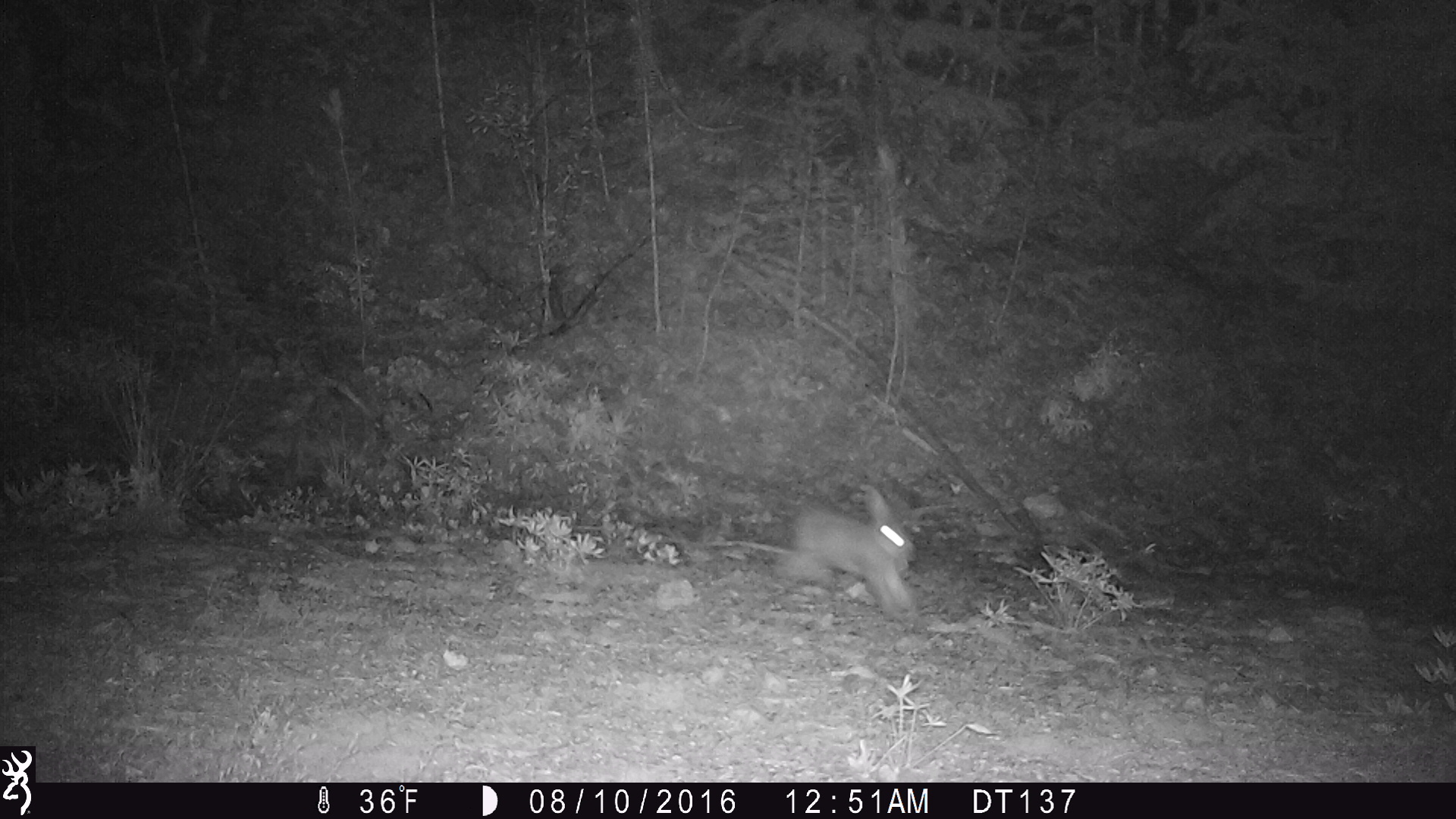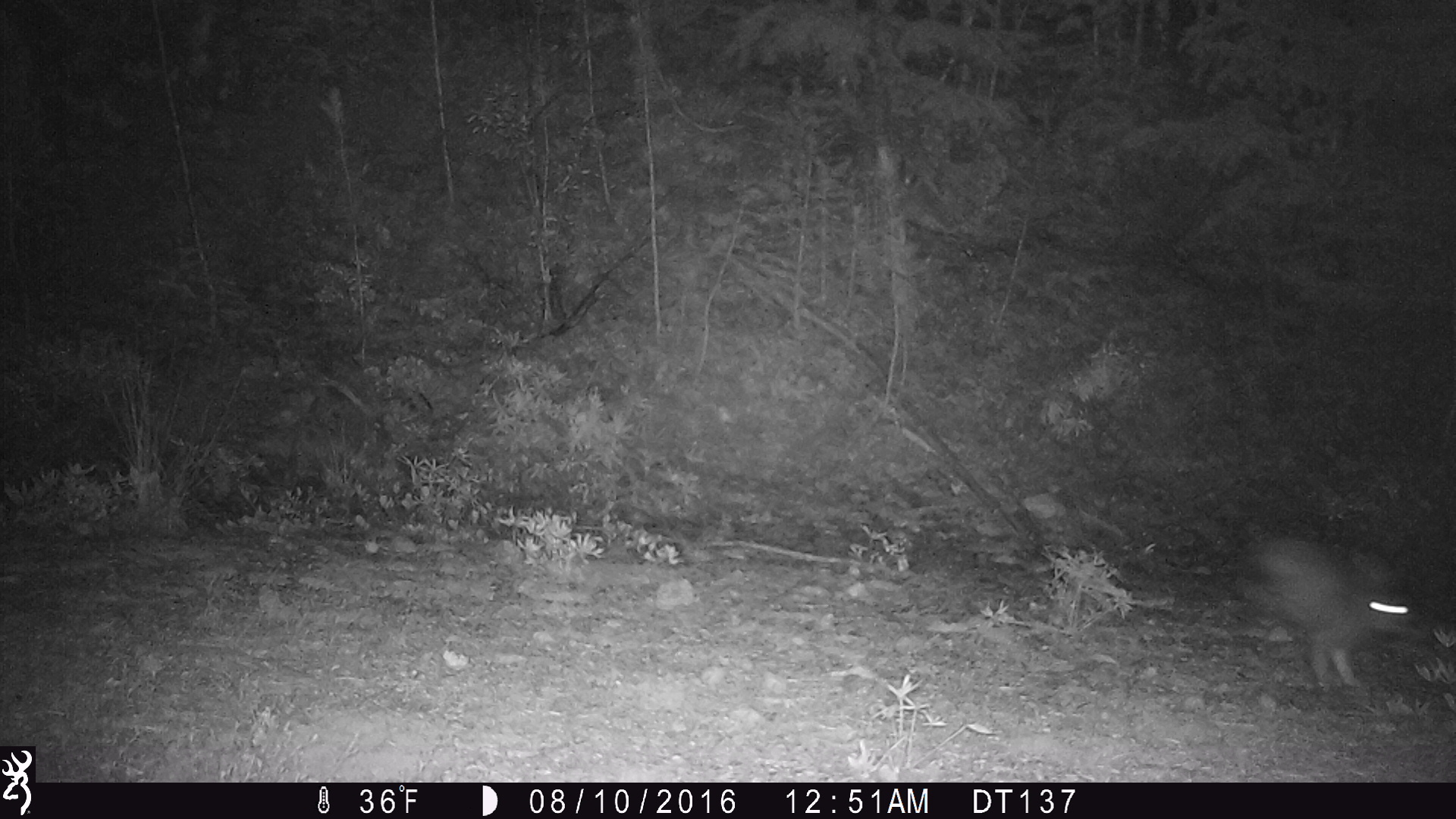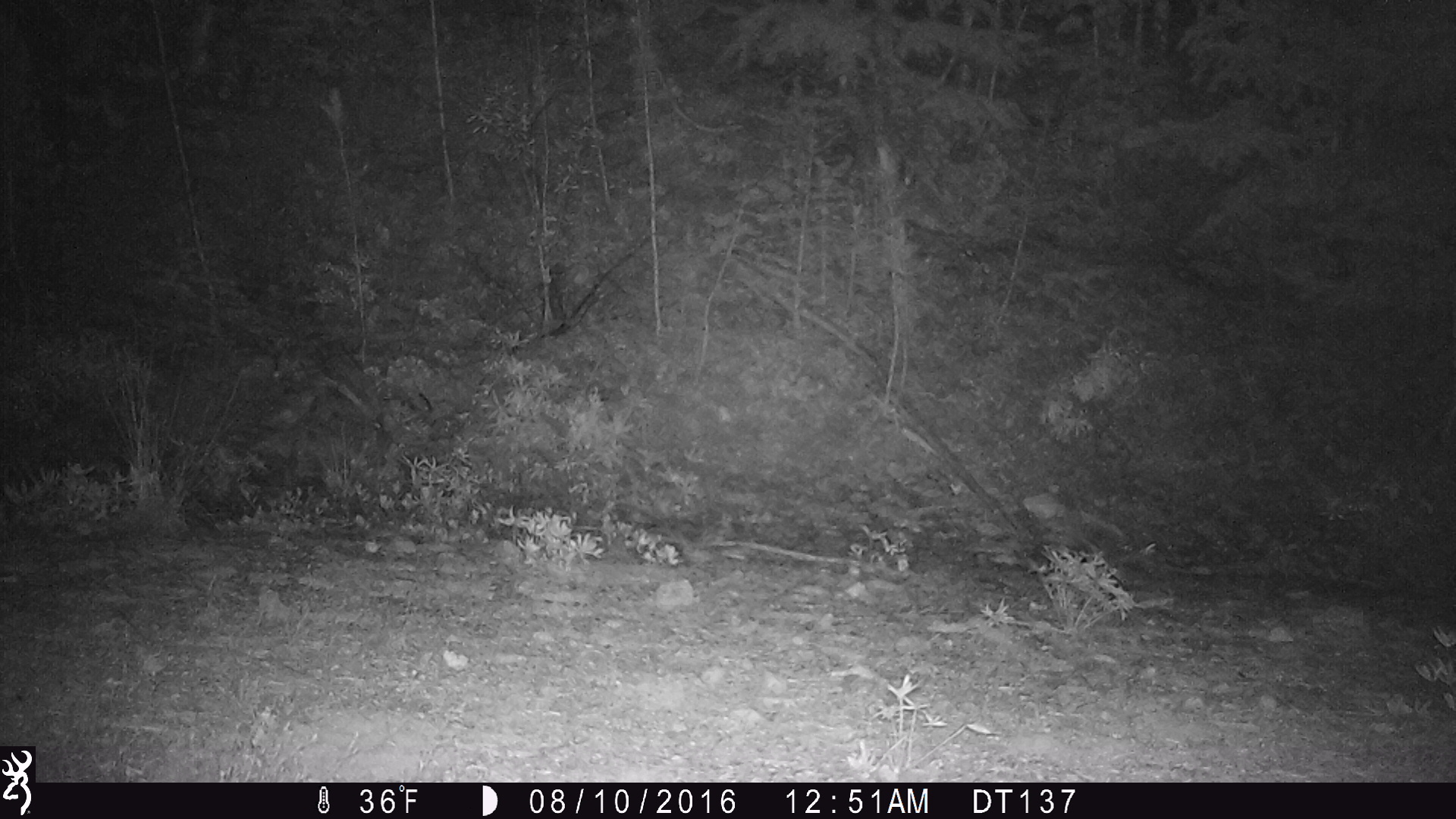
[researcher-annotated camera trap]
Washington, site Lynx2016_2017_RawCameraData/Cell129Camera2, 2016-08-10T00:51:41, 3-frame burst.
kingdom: Animalia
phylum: Chordata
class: Mammalia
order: Lagomorpha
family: Leporidae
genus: Lepus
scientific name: Lepus americanus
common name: snowshoe hare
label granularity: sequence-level